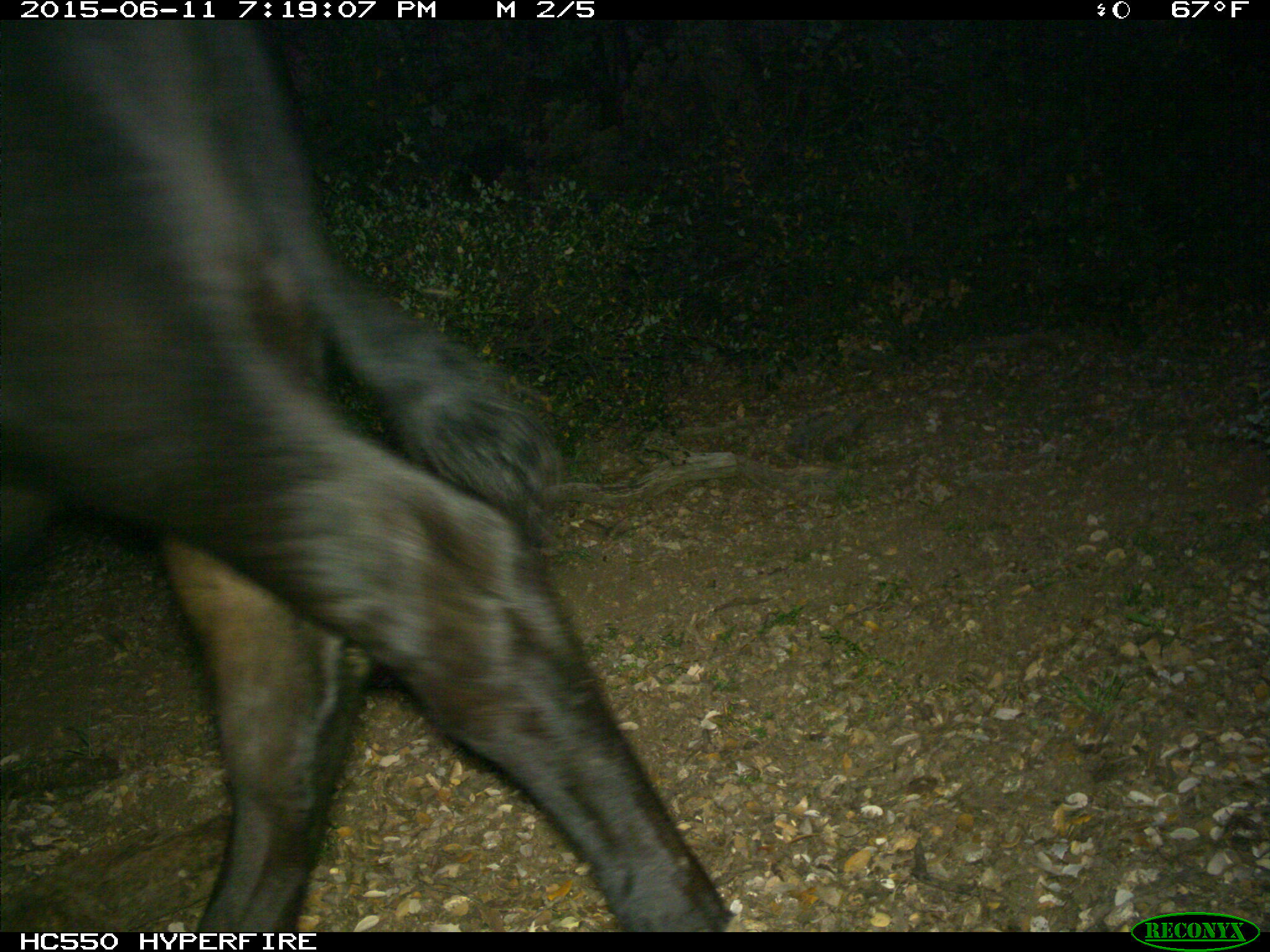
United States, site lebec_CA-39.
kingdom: Animalia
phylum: Chordata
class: Mammalia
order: Artiodactyla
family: Bovidae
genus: Bos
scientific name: Bos taurus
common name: domestic cow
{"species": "Bos taurus (domestic cow)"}